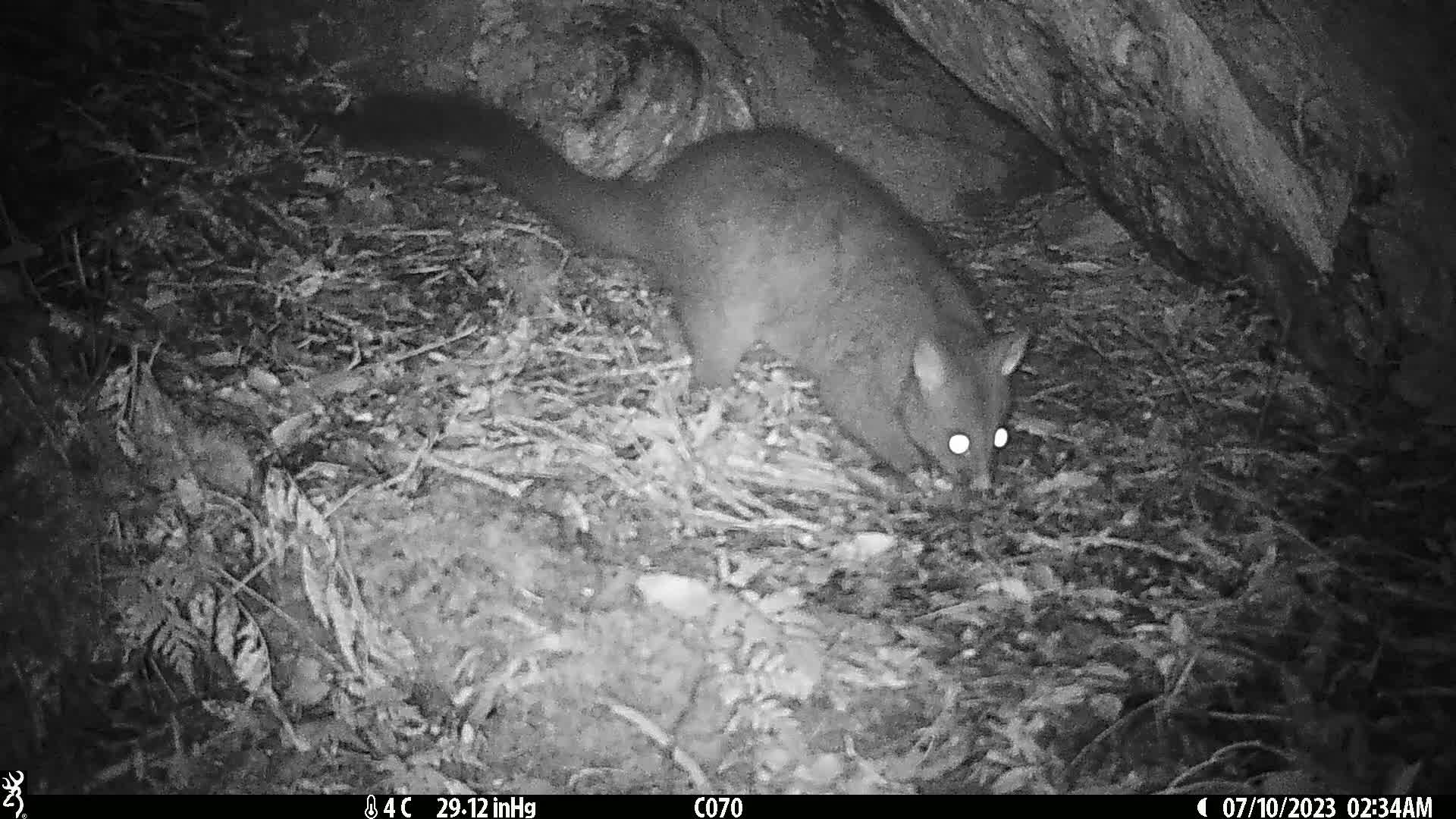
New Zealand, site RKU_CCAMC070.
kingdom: Animalia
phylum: Chordata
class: Mammalia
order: Diprotodontia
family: Phalangeridae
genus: Trichosurus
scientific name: Trichosurus vulpecula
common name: common brushtail possum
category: possum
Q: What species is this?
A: Possum (common brushtail possum) (Trichosurus vulpecula).